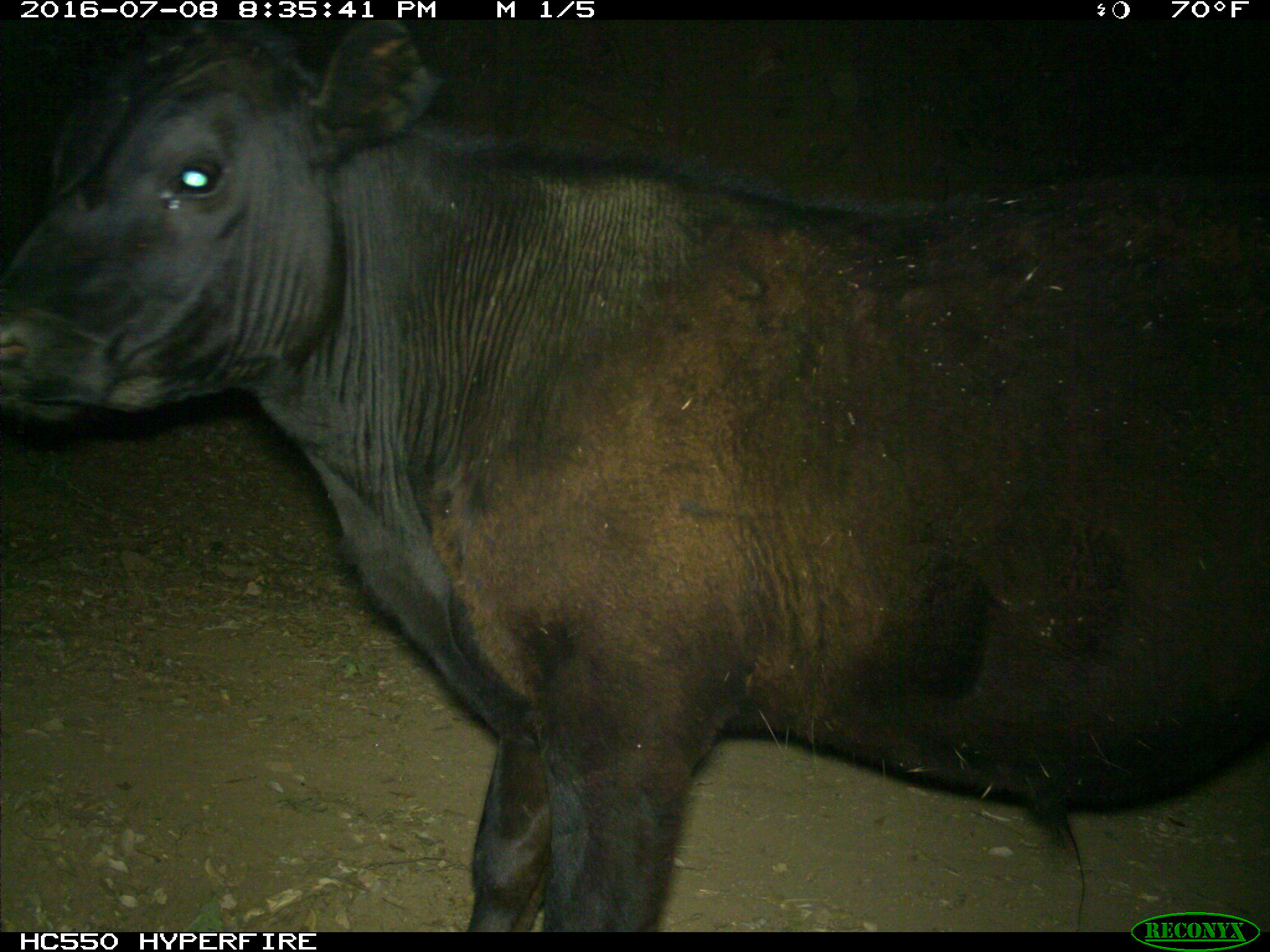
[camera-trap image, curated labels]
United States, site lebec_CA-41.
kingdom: Animalia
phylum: Chordata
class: Mammalia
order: Artiodactyla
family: Bovidae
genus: Bos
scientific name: Bos taurus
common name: domestic cow